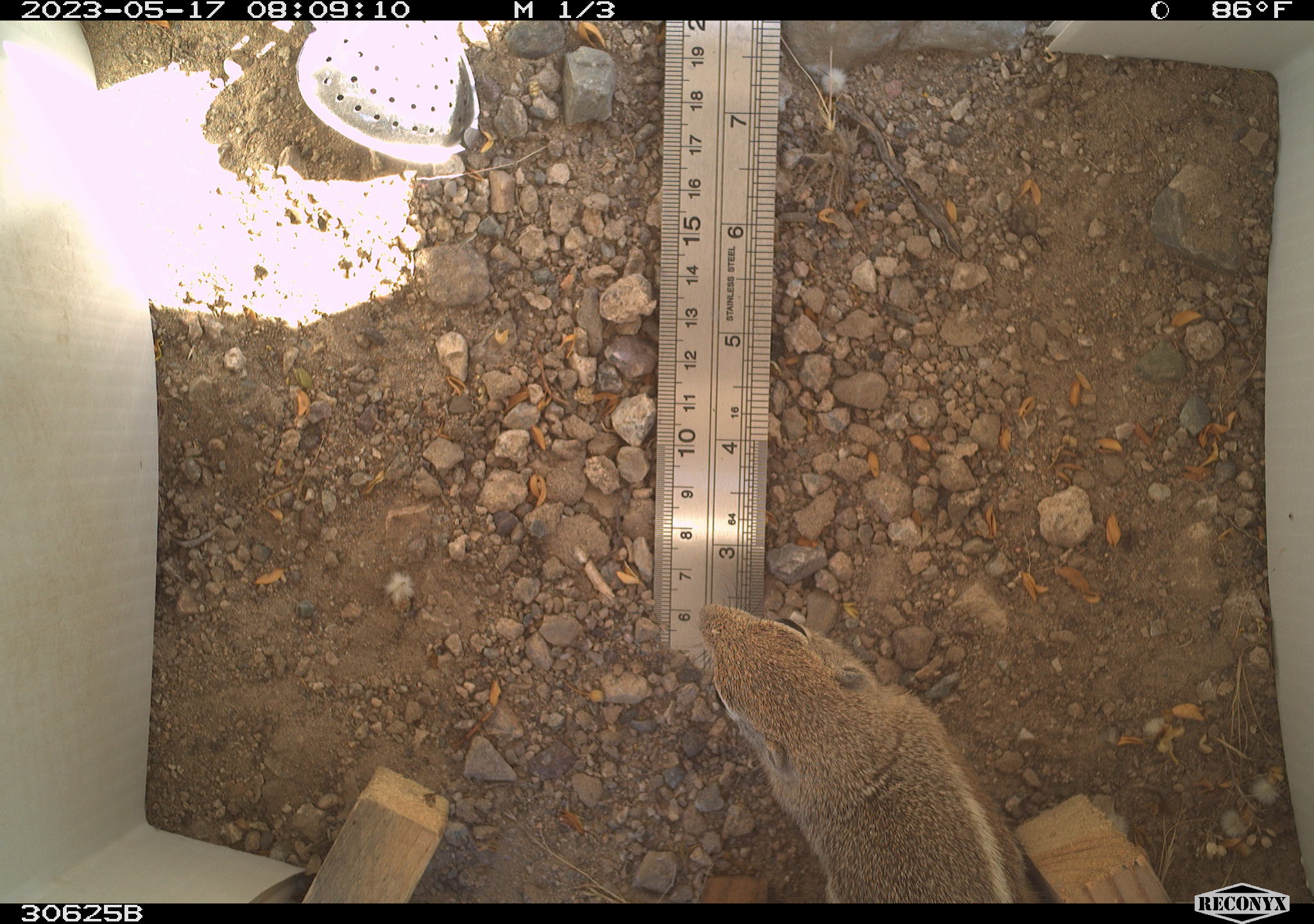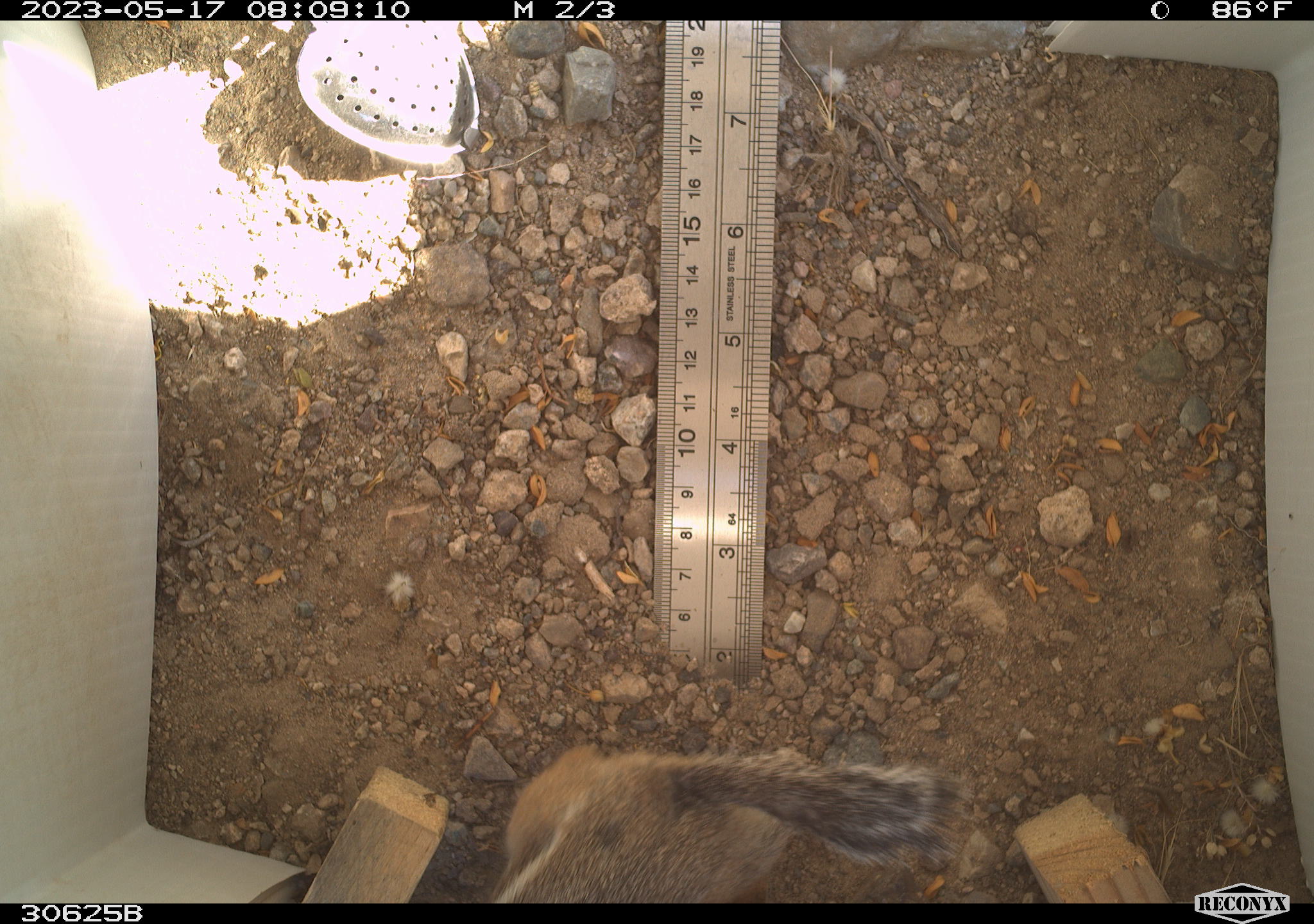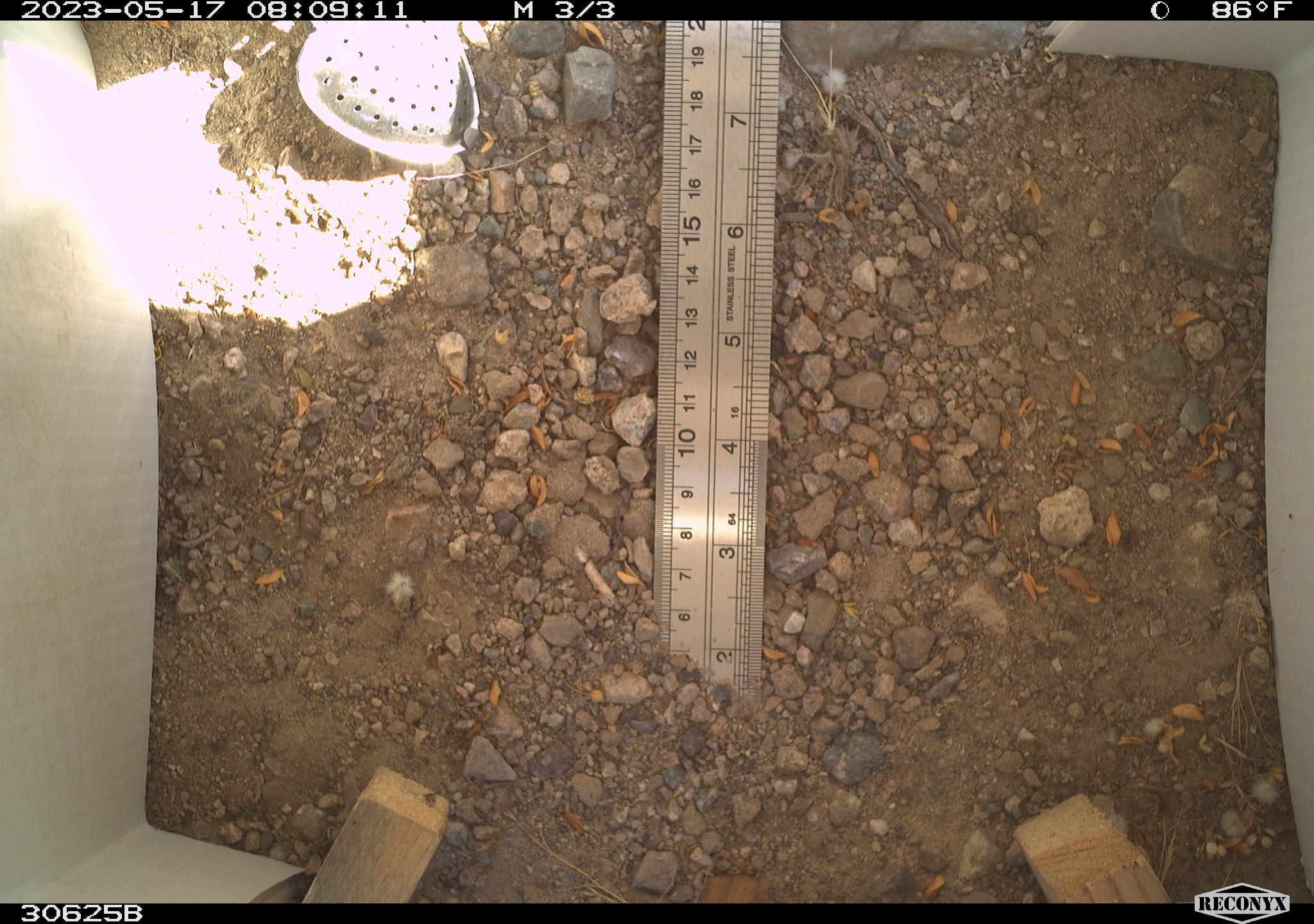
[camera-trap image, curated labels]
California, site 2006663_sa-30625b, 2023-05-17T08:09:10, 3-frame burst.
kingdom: Animalia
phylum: Chordata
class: Mammalia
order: Rodentia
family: Sciuridae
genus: Ammospermophilus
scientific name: Ammospermophilus leucurus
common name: white-tailed antelope squirrel